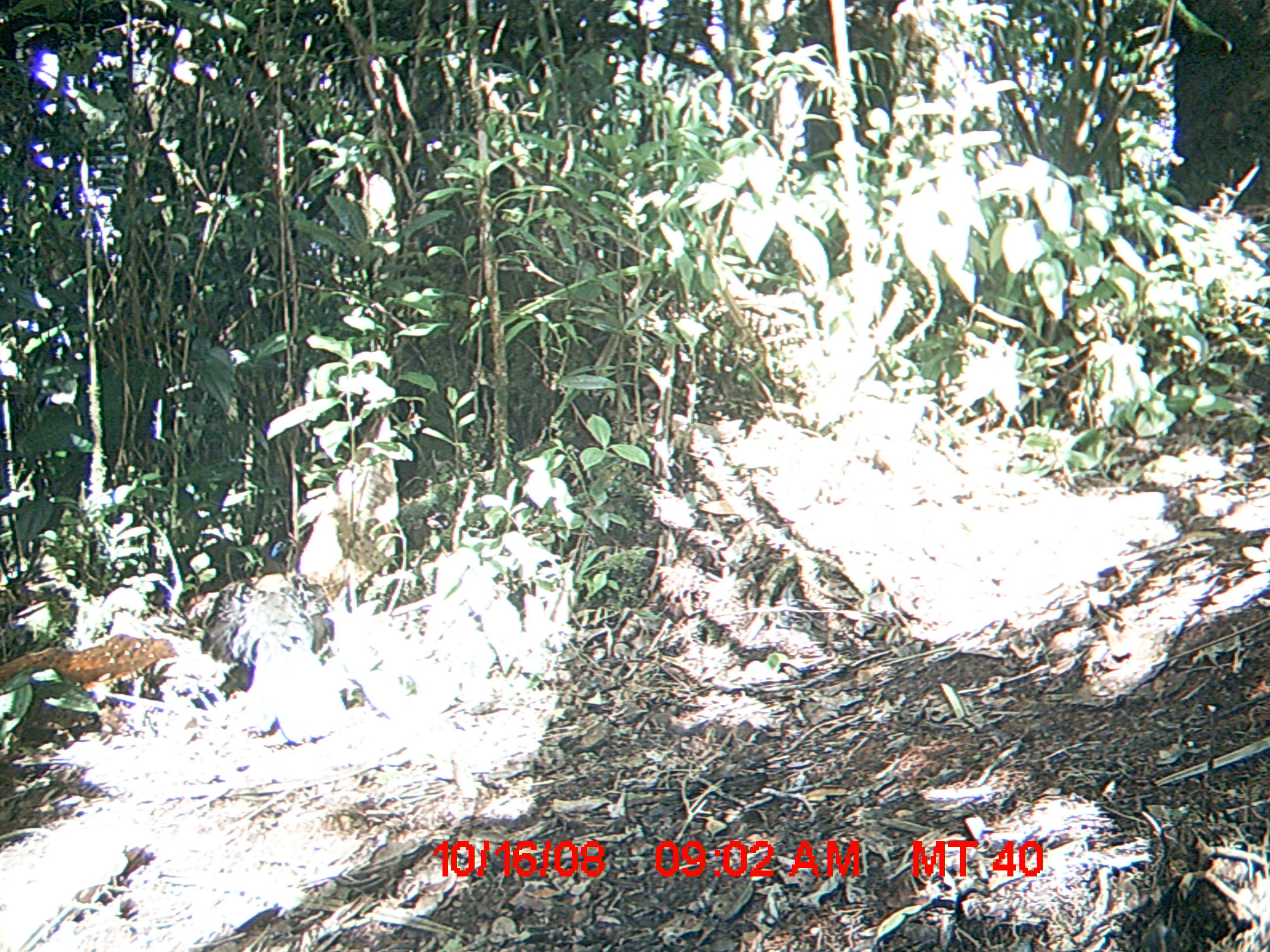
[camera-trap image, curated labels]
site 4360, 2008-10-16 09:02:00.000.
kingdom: Animalia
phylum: Chordata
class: Aves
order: Cuculiformes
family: Cuculidae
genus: Coua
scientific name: Coua serriana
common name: red-breasted coua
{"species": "Coua serriana (red-breasted coua)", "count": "2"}